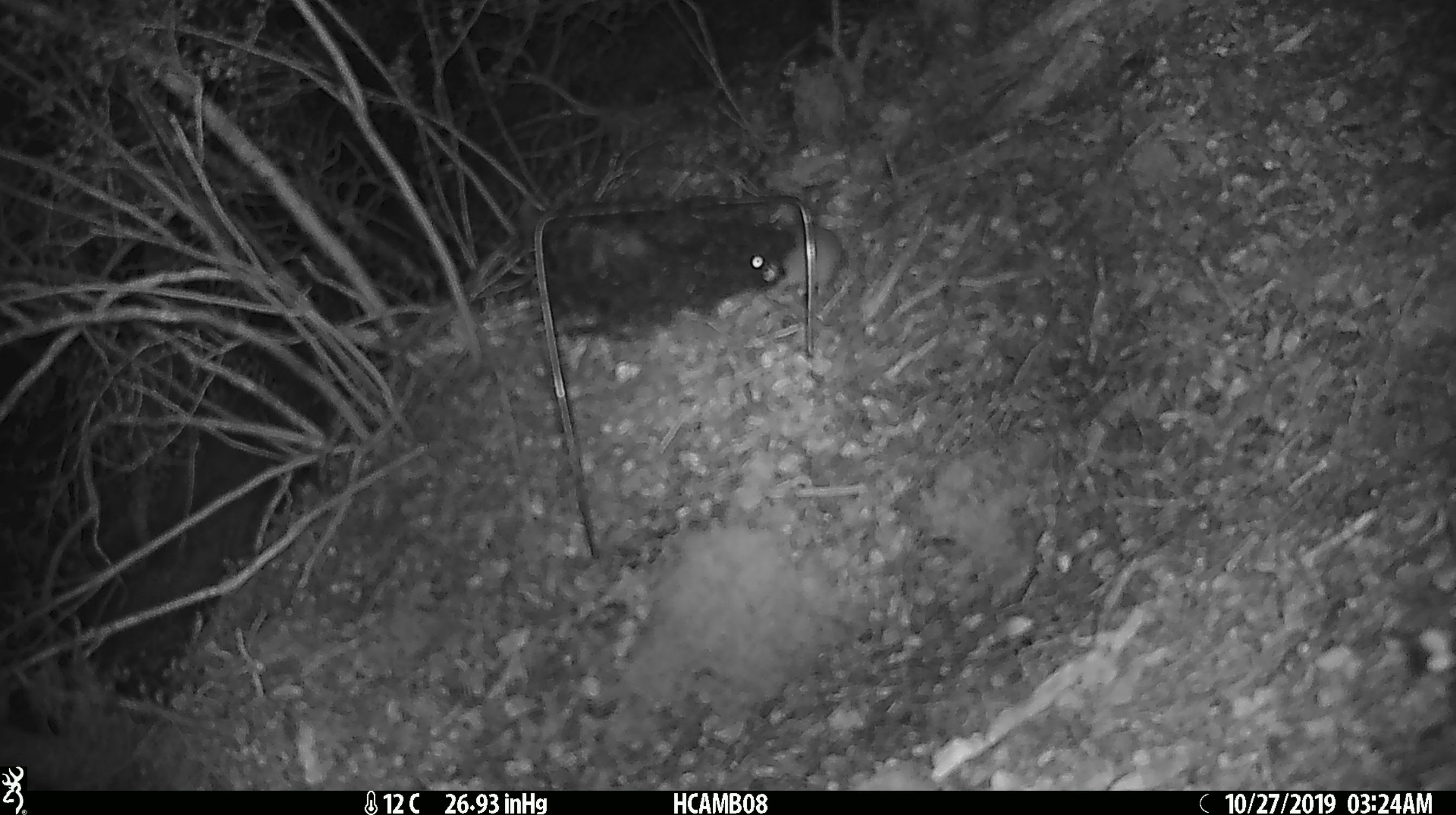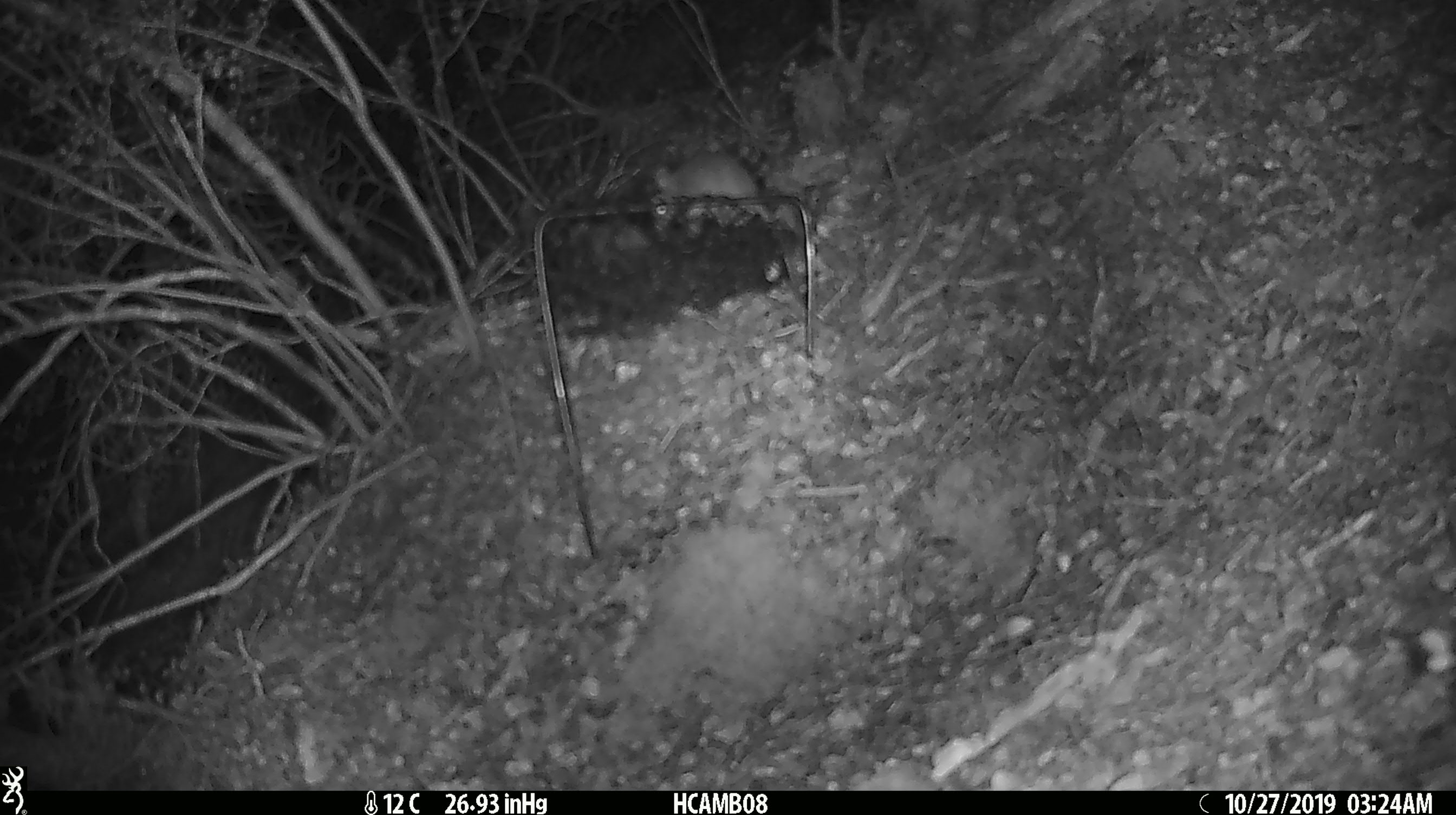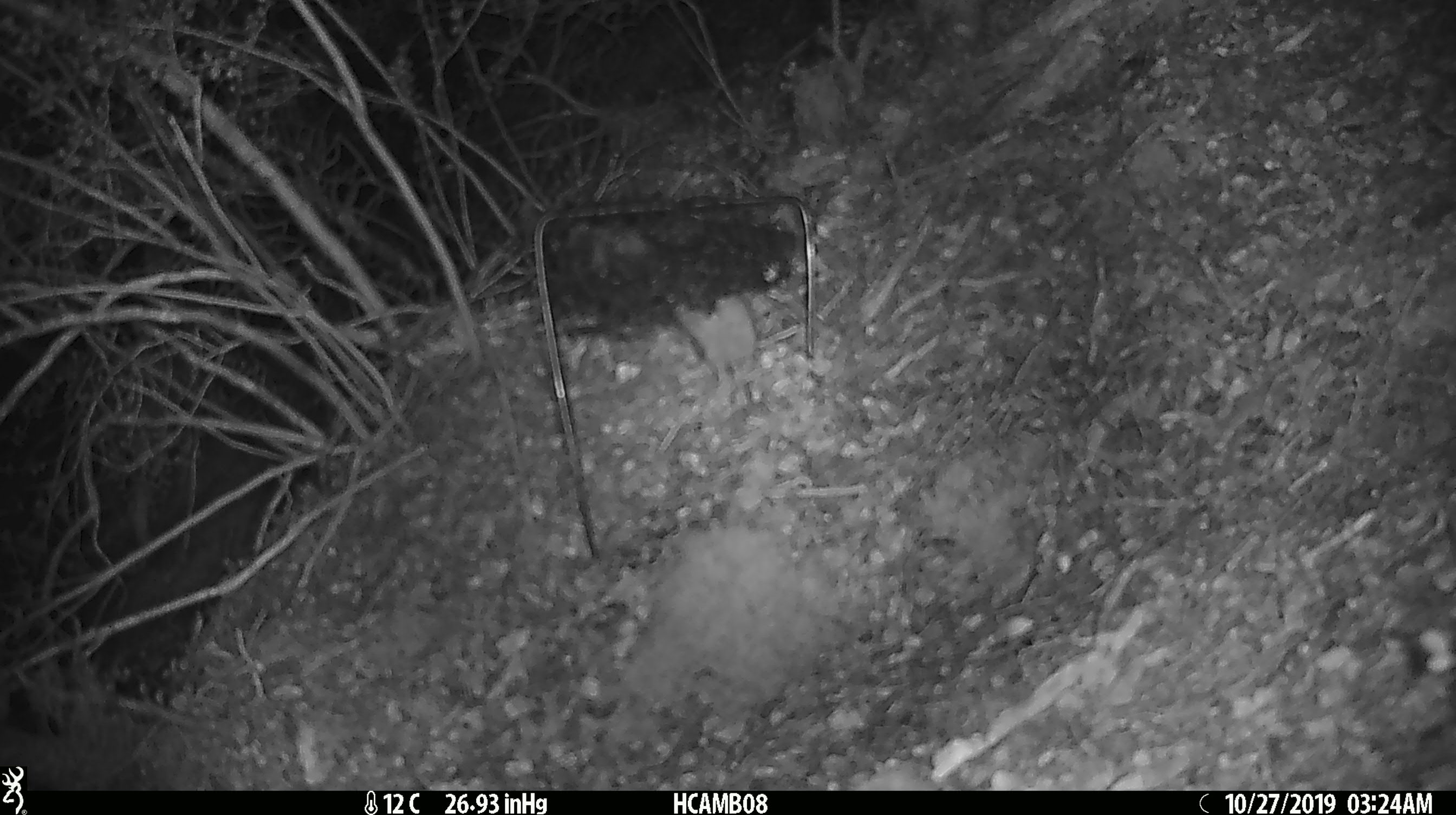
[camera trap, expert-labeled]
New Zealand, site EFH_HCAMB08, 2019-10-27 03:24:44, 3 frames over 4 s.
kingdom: Animalia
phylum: Chordata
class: Mammalia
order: Rodentia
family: Muridae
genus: Mus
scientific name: Mus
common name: mouse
Mouse (Mus).